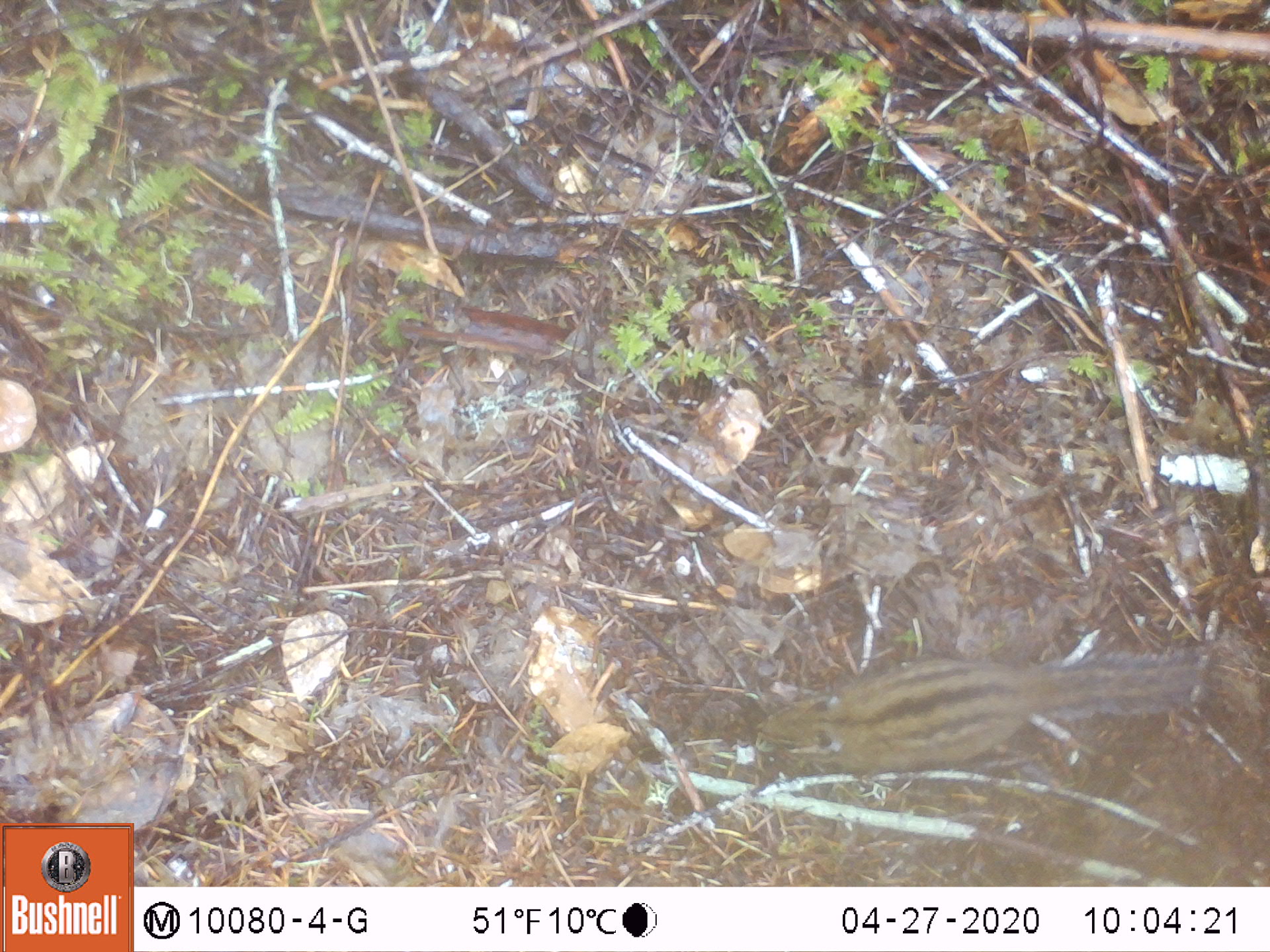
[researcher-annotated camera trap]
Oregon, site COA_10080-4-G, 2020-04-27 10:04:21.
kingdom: Animalia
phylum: Chordata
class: Mammalia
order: Rodentia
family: Sciuridae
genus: Neotamias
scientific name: Neotamias townsendii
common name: townsend's chipmunk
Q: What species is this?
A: Townsend's chipmunk (Neotamias townsendii).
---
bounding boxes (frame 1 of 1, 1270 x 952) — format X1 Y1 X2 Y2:
townsend's chipmunk: 746 640 1215 783